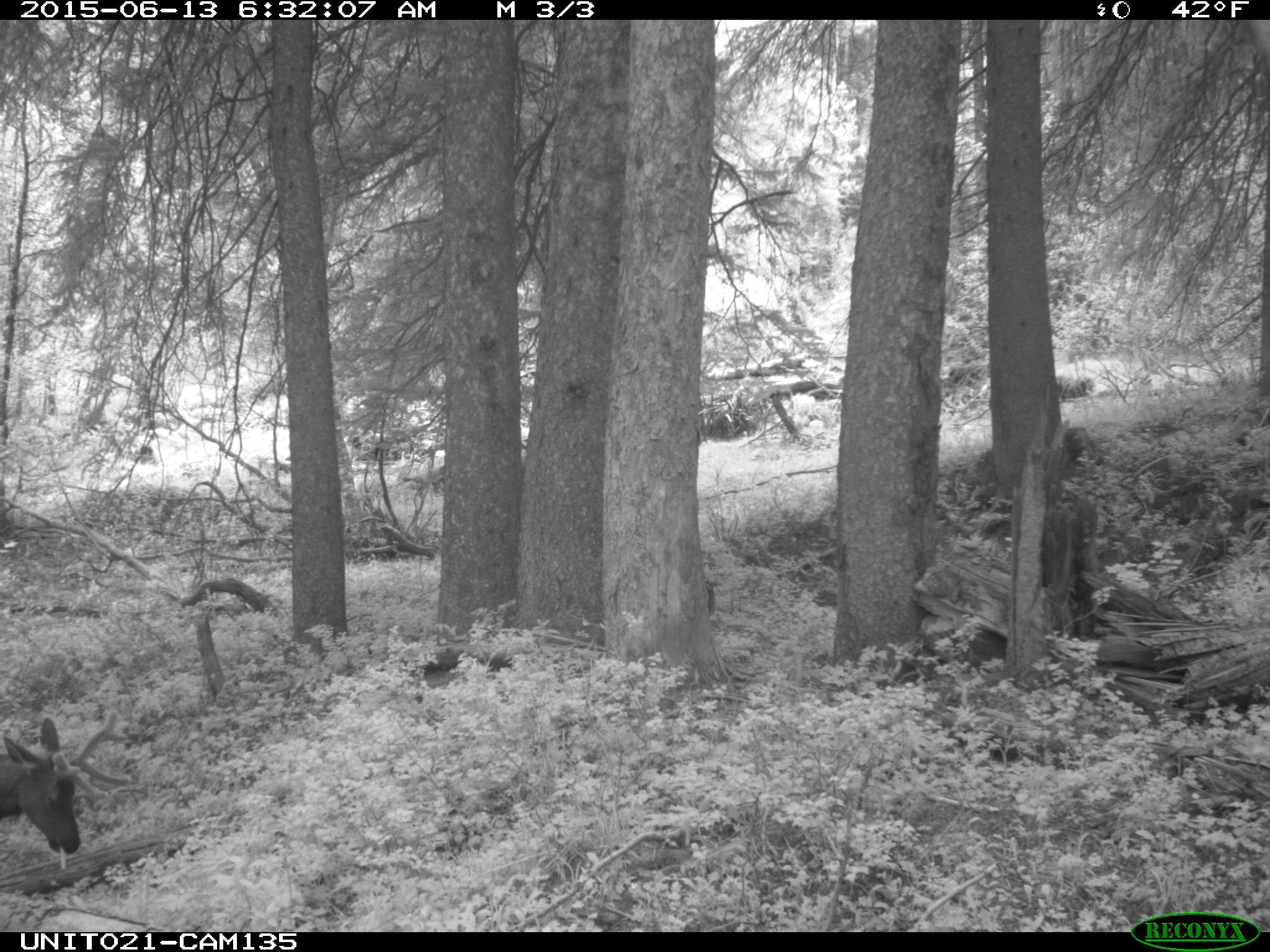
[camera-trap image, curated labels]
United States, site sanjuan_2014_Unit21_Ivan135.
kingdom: Animalia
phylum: Chordata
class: Mammalia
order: Artiodactyla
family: Cervidae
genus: Cervus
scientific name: Cervus elaphus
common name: red deer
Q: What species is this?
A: Cervus elaphus (red deer).